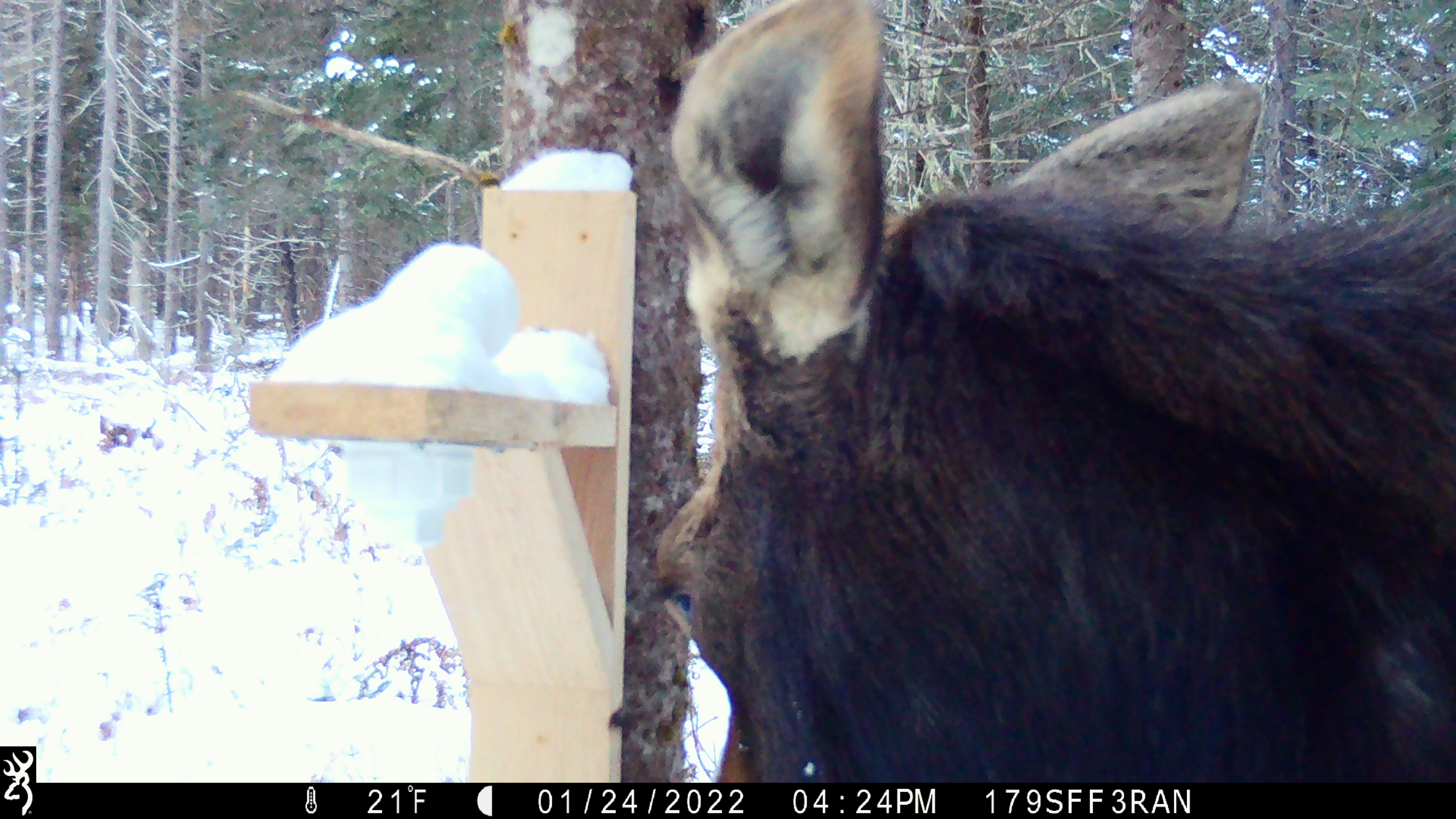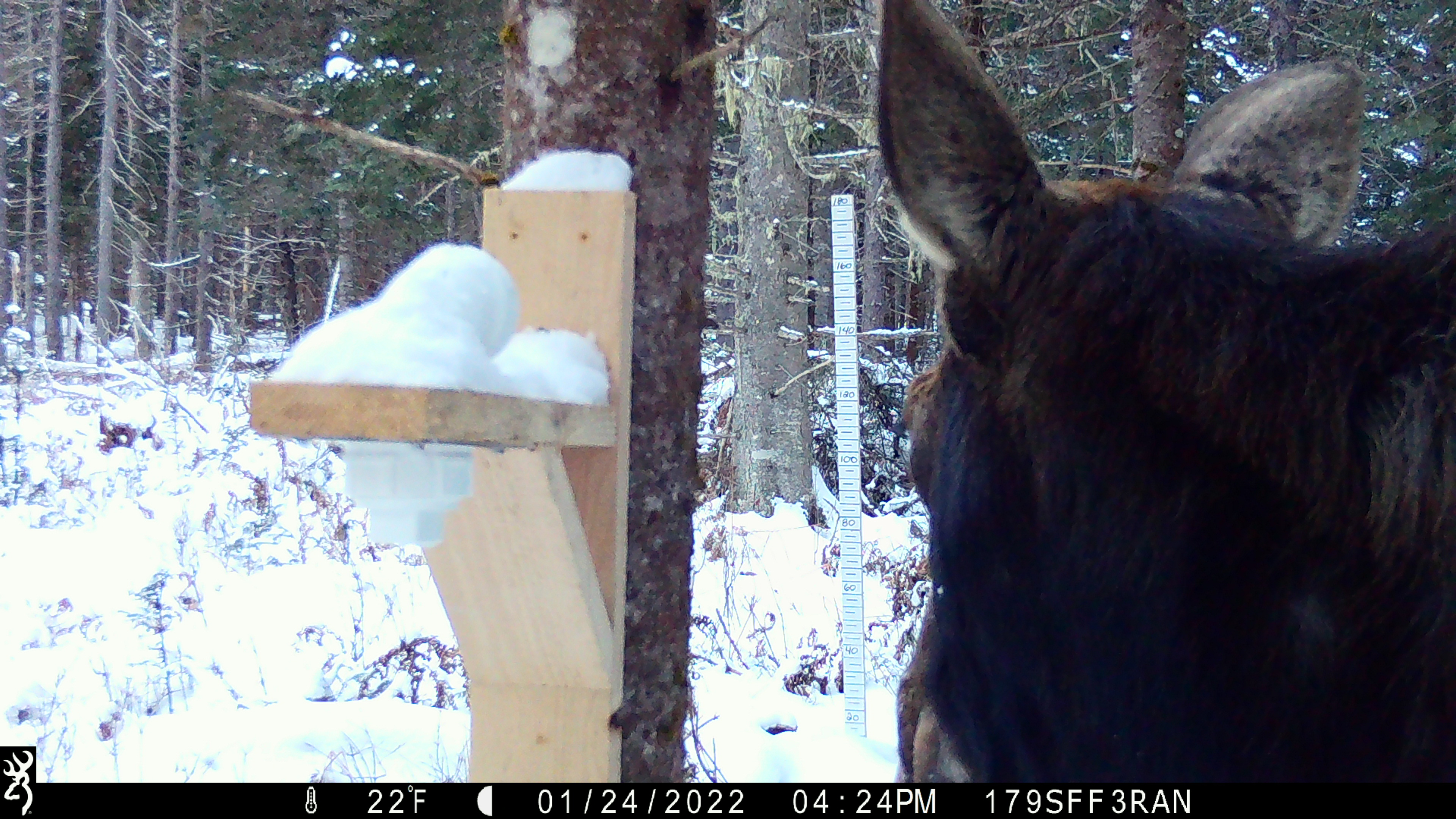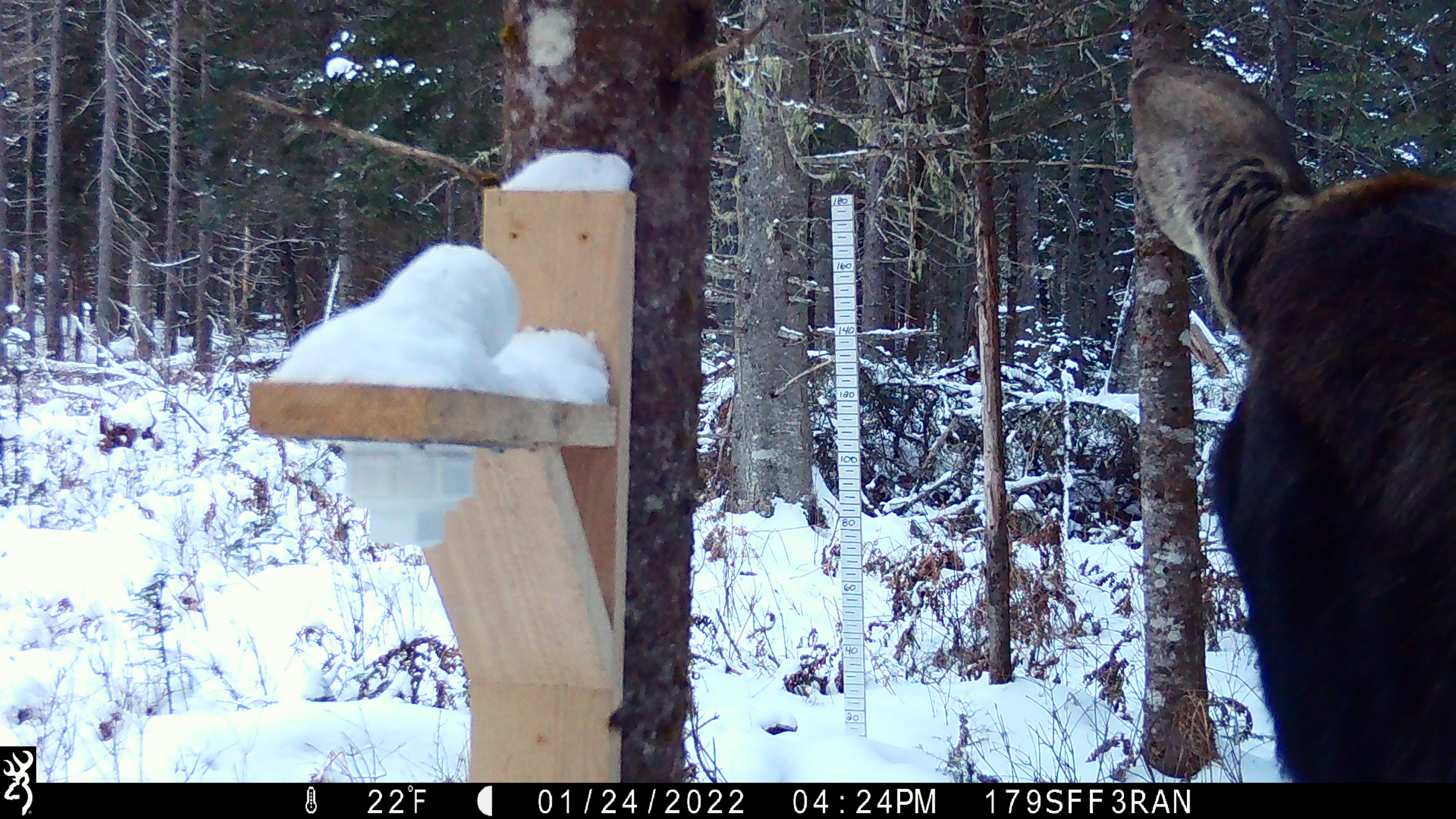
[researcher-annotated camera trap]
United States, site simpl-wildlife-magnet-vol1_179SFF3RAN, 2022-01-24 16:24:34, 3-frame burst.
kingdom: Animalia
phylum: Chordata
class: Mammalia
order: Artiodactyla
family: Cervidae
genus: Alces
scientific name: Alces alces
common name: moose